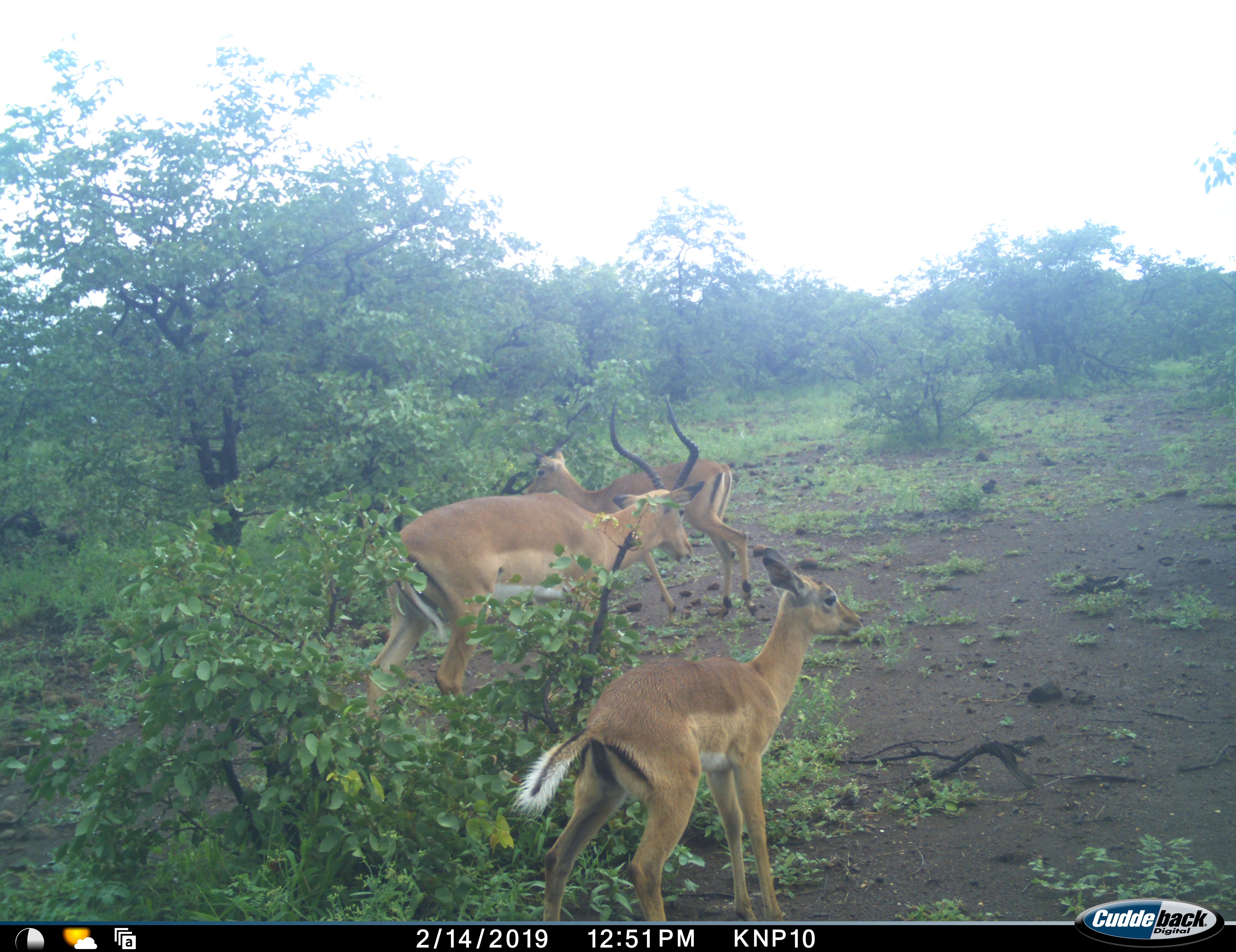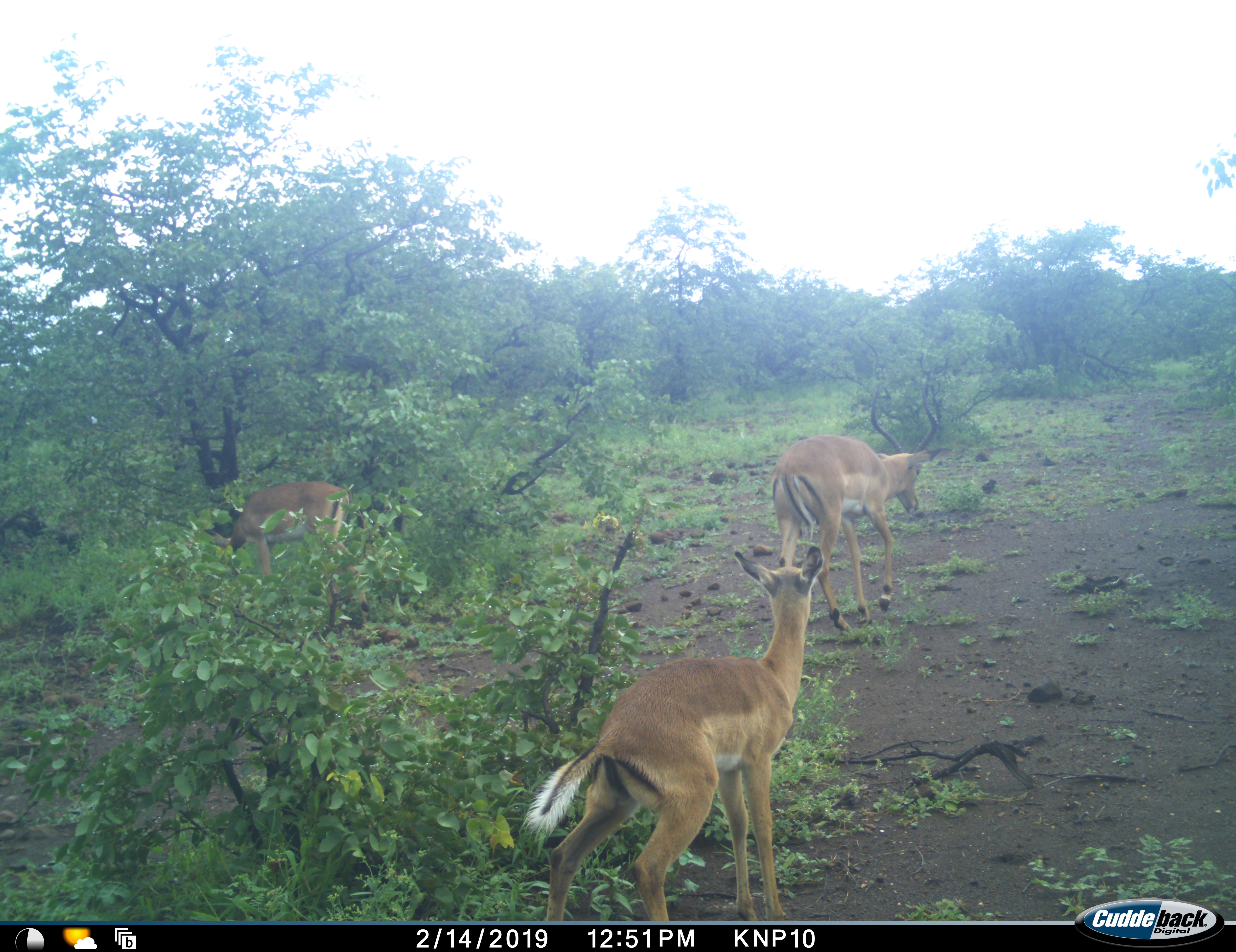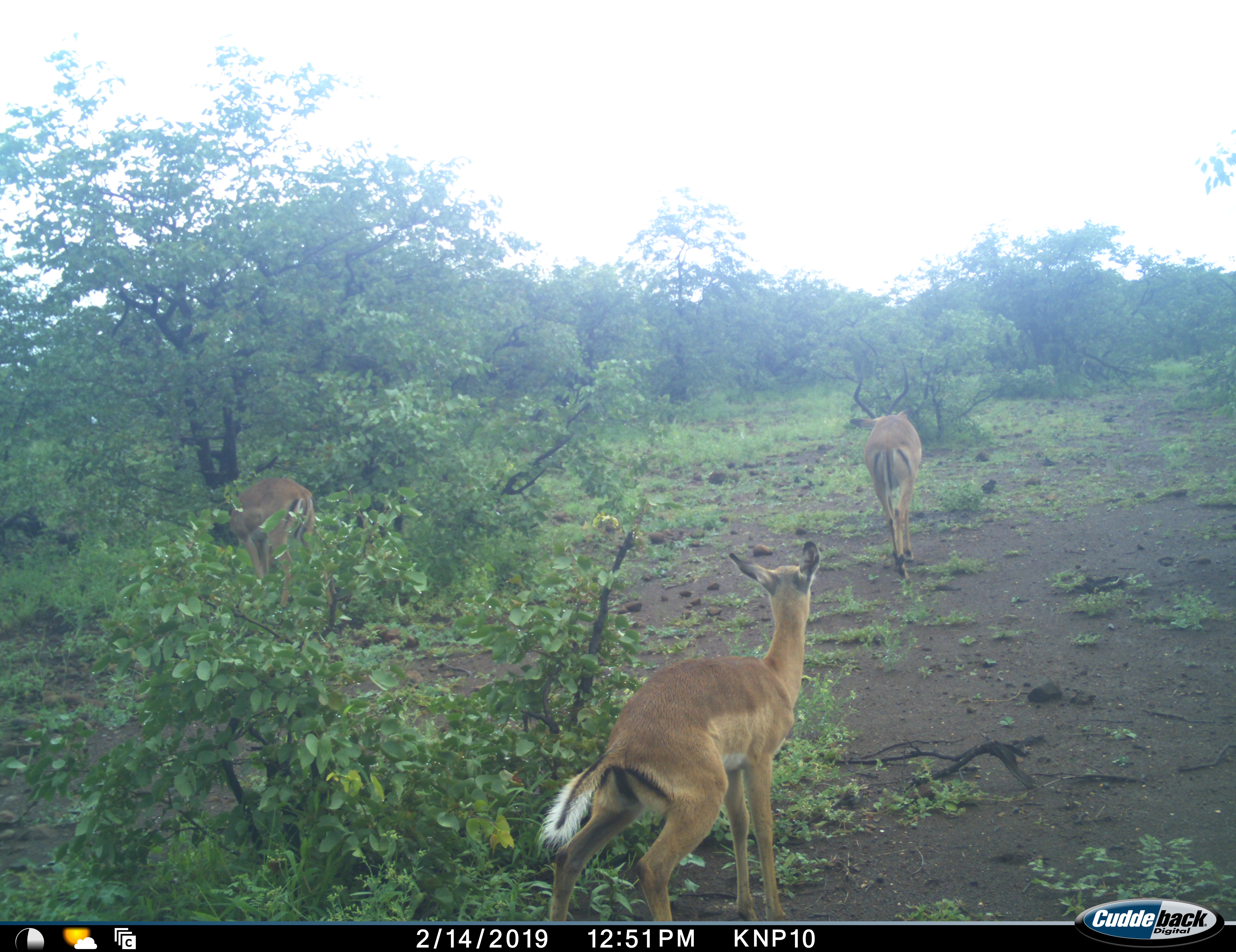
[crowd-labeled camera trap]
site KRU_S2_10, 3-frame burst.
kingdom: Animalia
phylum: Chordata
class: Mammalia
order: Artiodactyla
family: Bovidae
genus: Aepyceros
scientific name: Aepyceros melampus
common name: impala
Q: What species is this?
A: Impala (Aepyceros melampus).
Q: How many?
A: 3.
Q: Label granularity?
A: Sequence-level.